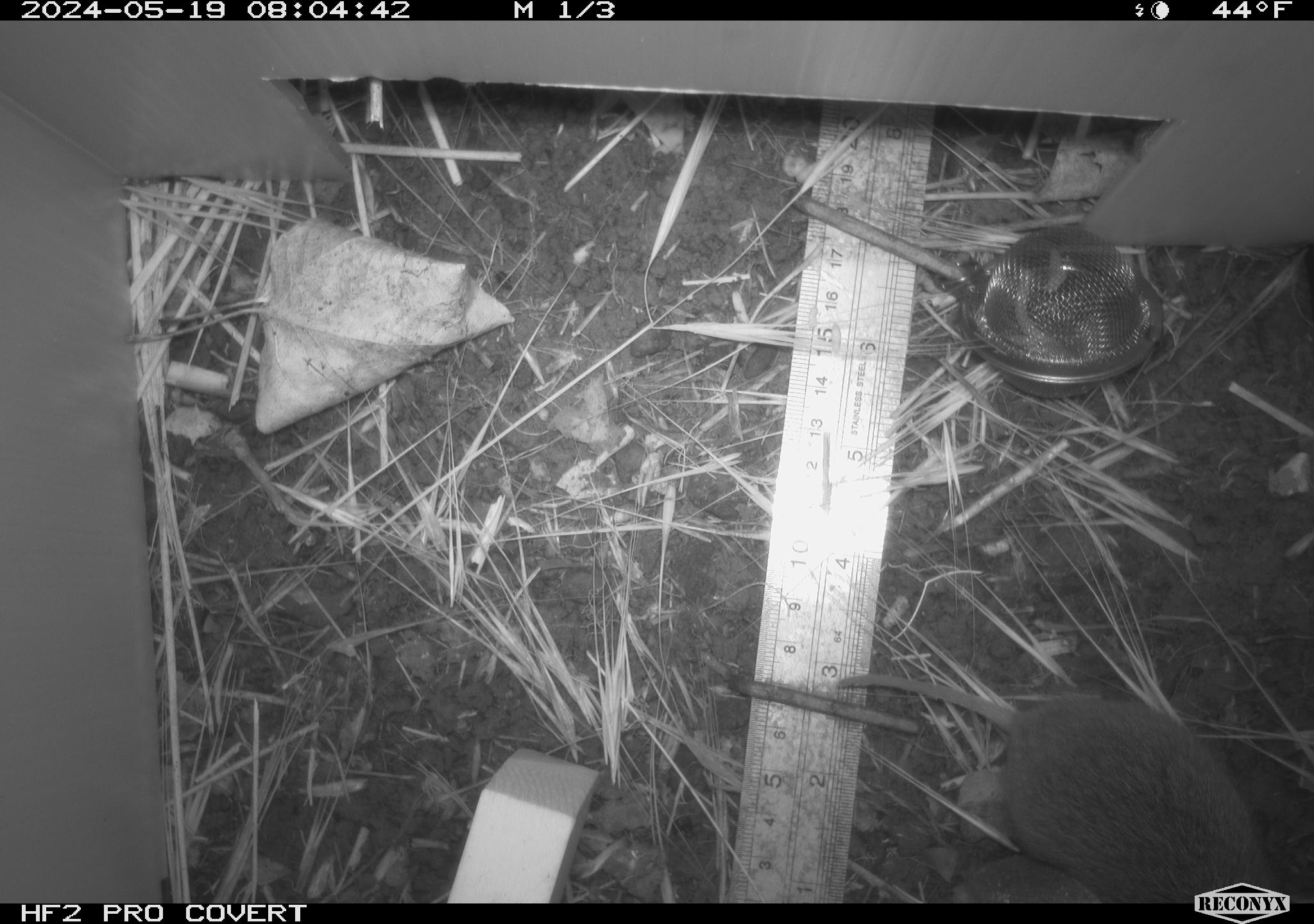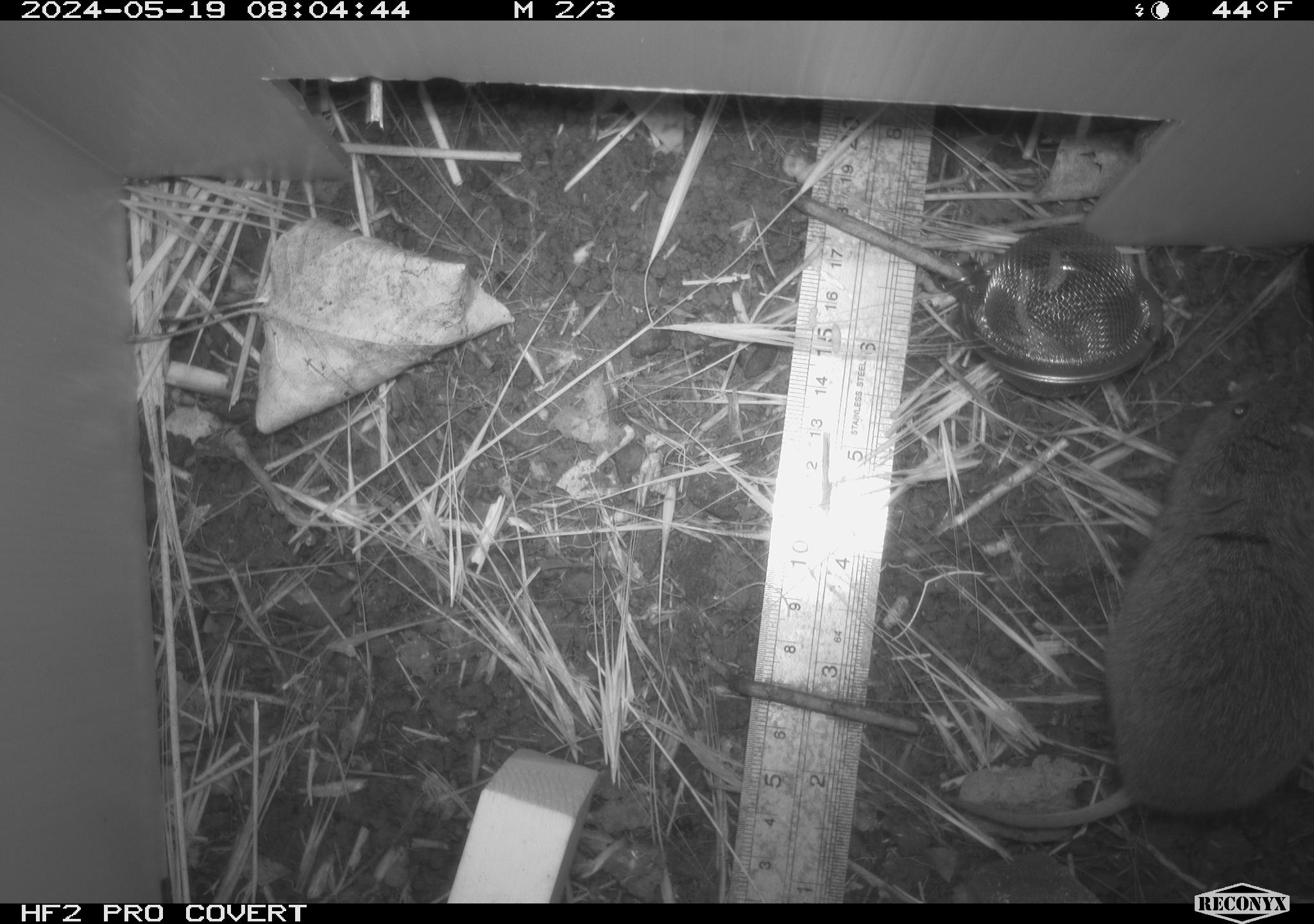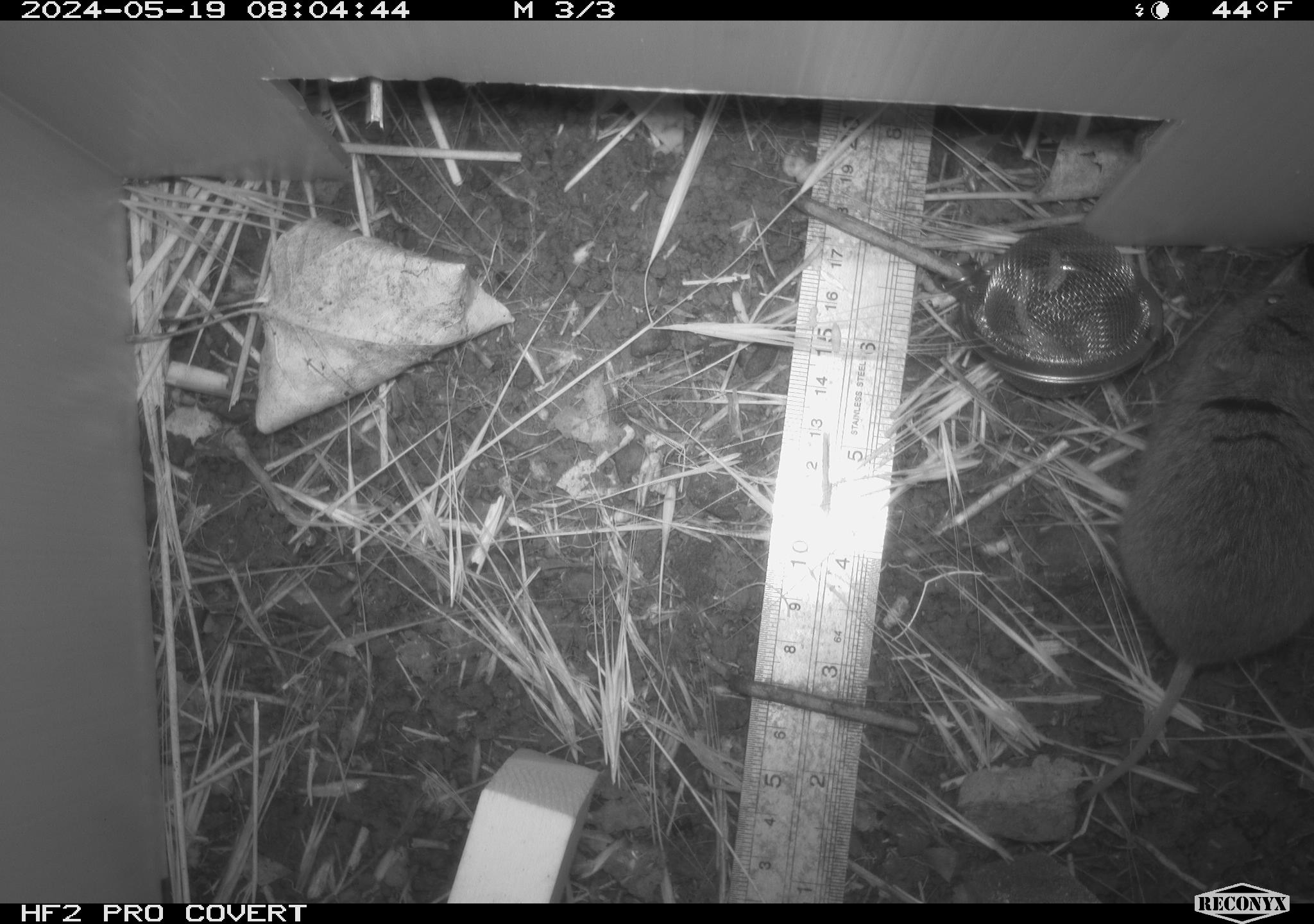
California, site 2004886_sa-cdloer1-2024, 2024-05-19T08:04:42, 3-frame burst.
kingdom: Animalia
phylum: Chordata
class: Mammalia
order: Rodentia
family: Cricetidae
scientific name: Arvicolinae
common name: voles, lemmings, and muskrats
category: arvicolinae subfamily